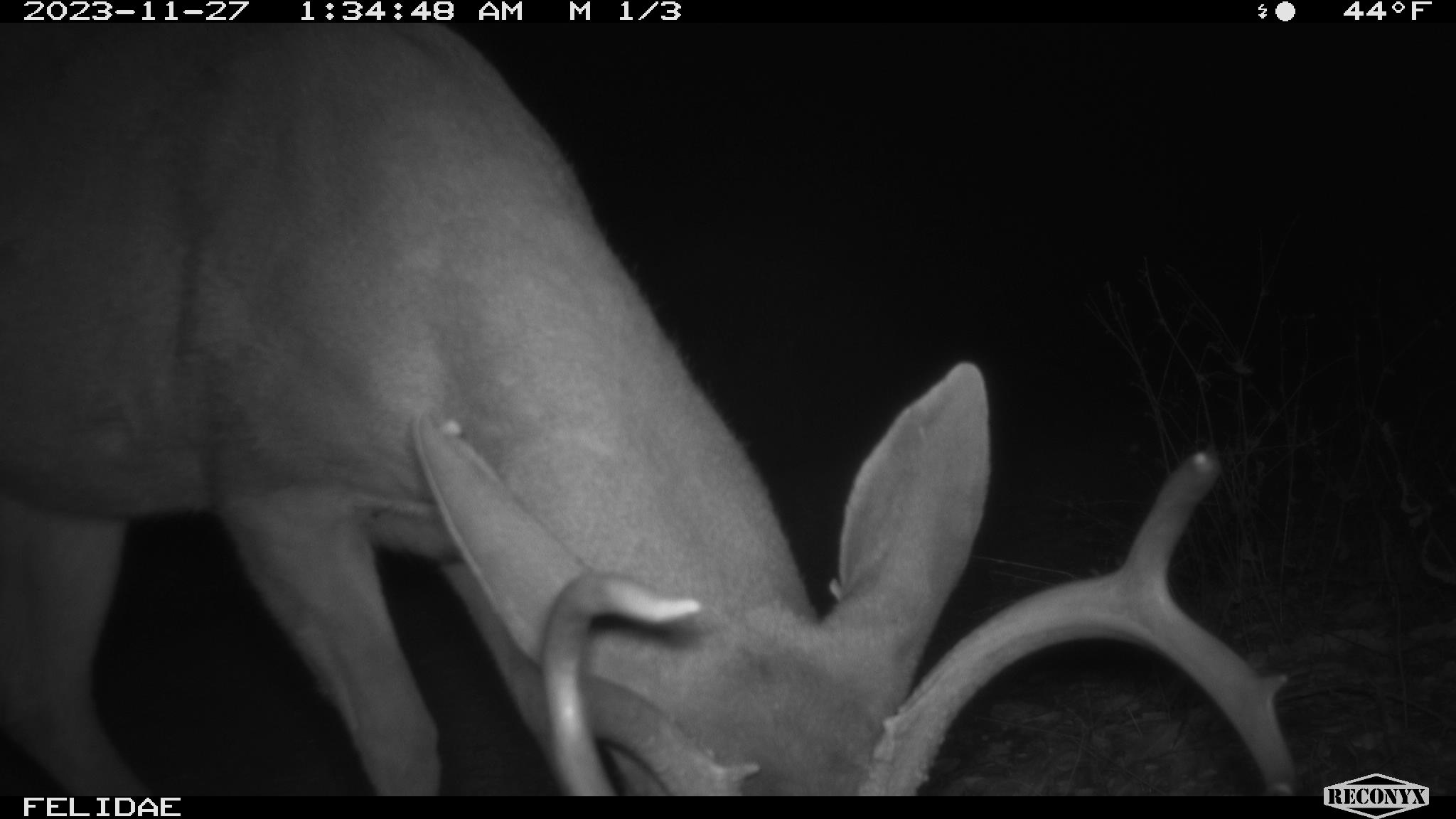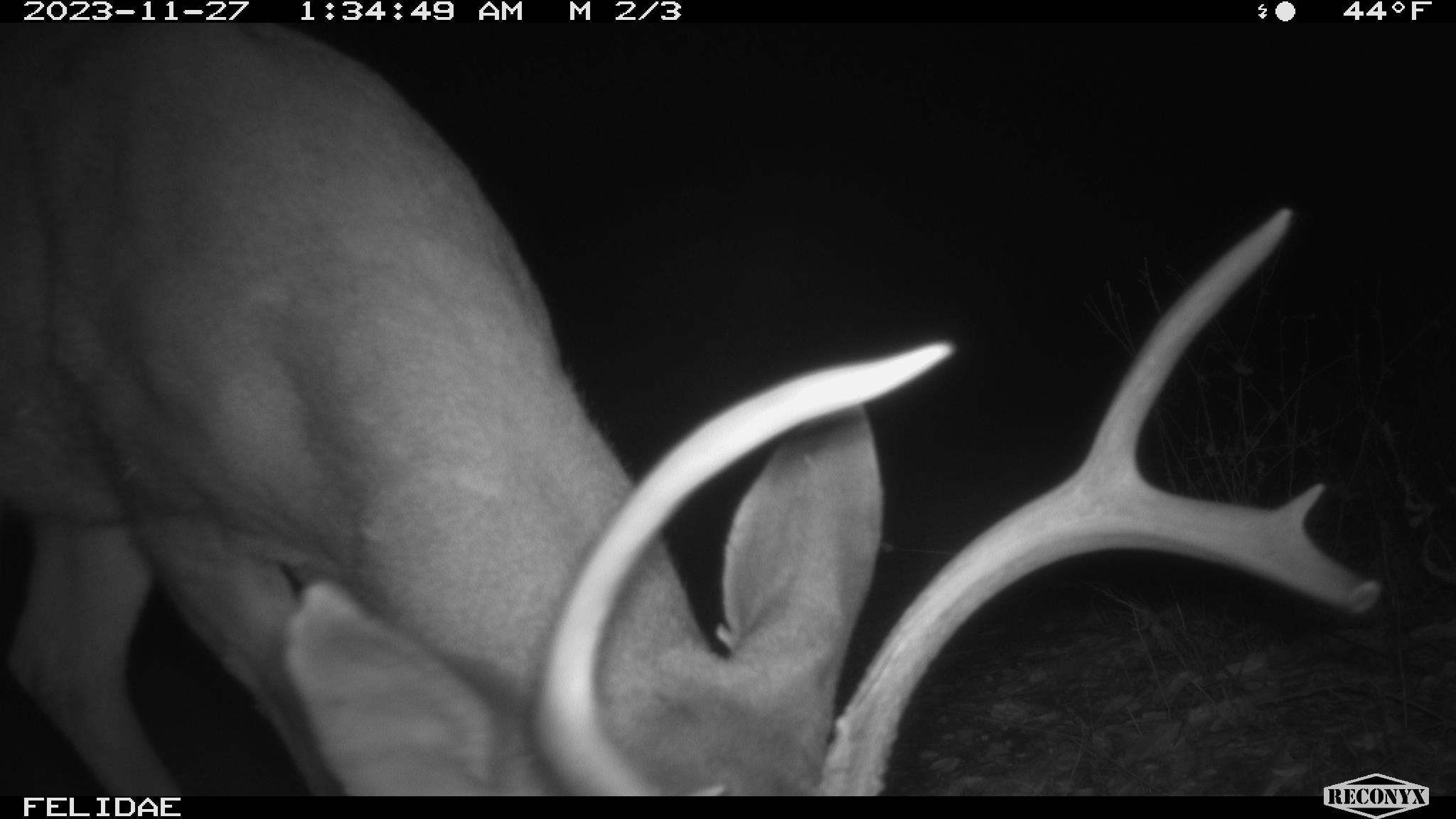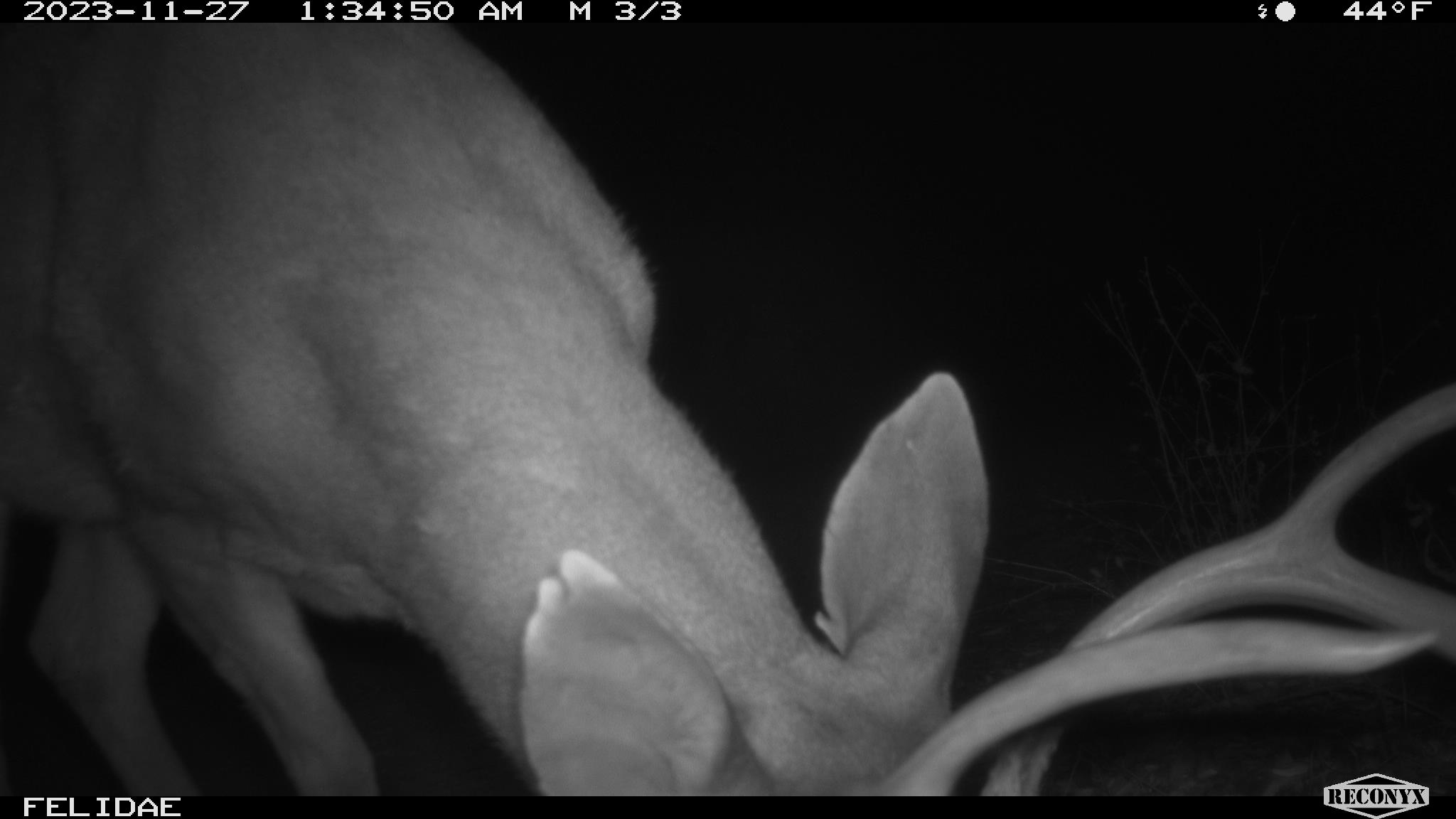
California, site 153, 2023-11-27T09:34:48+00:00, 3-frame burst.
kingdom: Animalia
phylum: Chordata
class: Mammalia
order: Artiodactyla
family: Cervidae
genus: Odocoileus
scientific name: Odocoileus hemionus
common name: mule deer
Mule deer (Odocoileus hemionus).